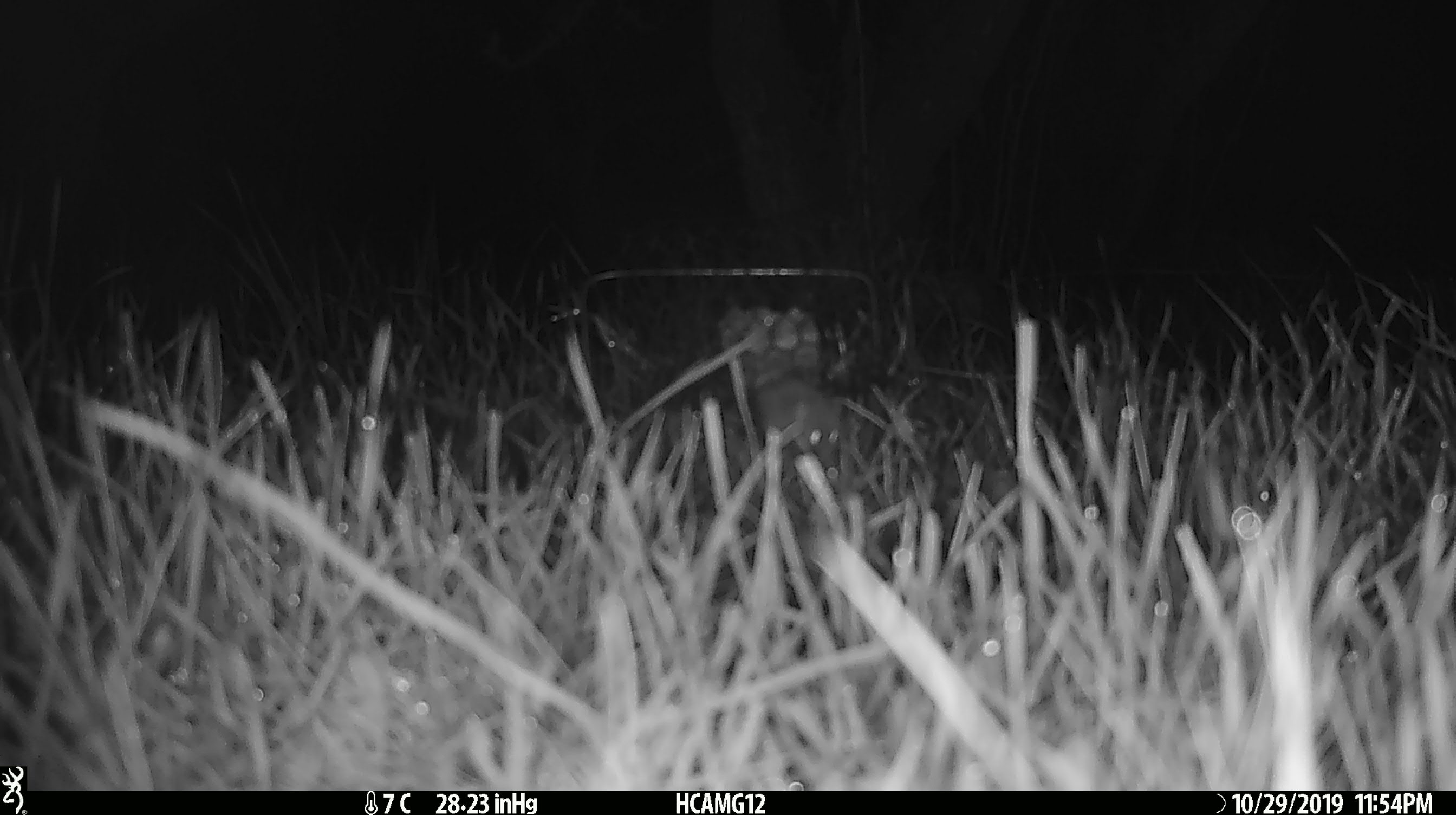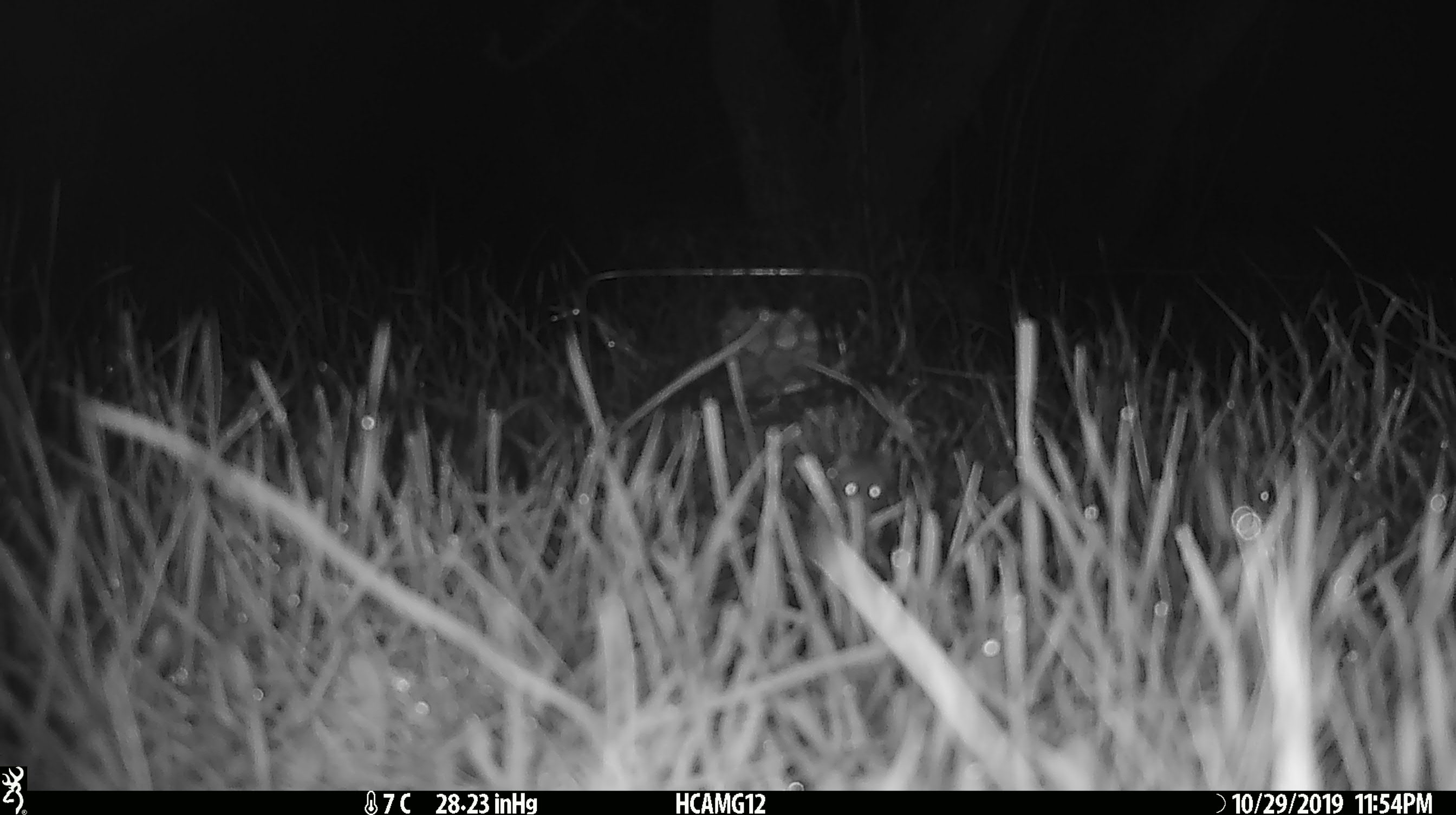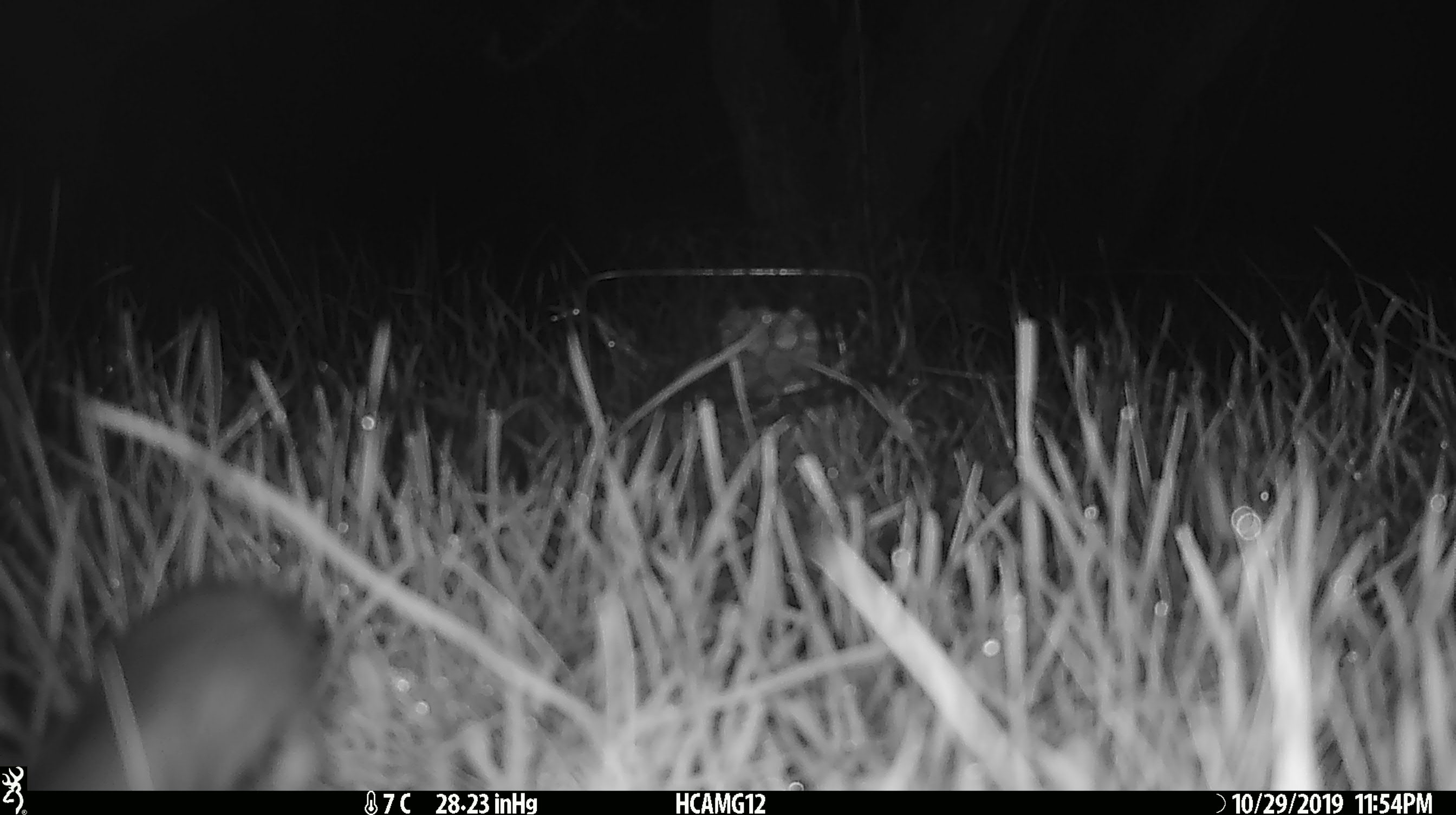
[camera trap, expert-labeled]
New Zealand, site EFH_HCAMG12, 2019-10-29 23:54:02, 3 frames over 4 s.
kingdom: Animalia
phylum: Chordata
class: Mammalia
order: Rodentia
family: Muridae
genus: Mus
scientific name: Mus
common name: mouse